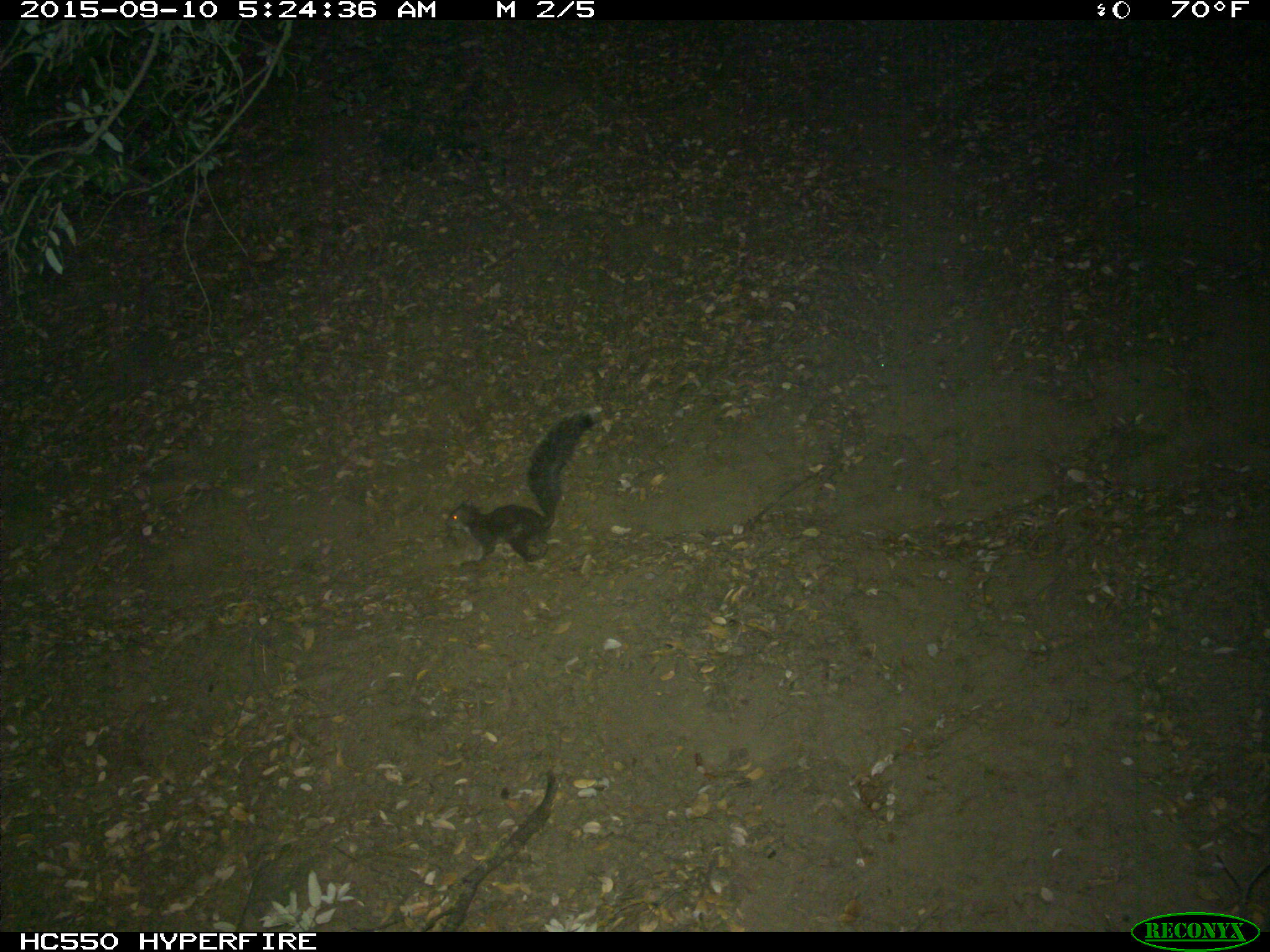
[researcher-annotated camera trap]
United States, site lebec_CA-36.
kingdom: Animalia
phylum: Chordata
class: Mammalia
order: Rodentia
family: Sciuridae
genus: Sciurus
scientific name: Sciurus carolinensis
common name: eastern gray squirrel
Sciurus carolinensis (eastern gray squirrel).